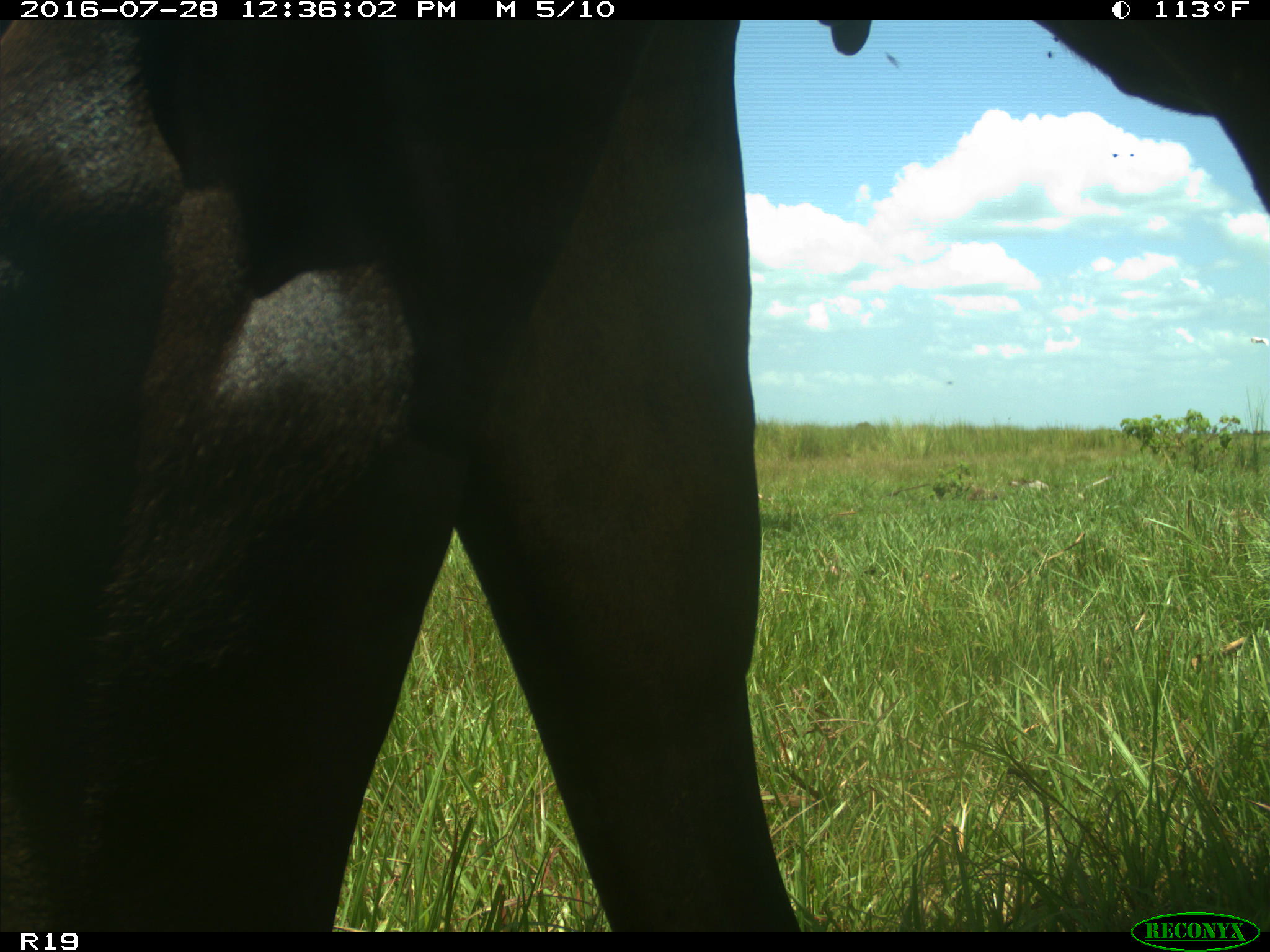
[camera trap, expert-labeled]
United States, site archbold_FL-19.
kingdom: Animalia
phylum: Chordata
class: Mammalia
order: Artiodactyla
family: Bovidae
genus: Bos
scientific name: Bos taurus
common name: domestic cow